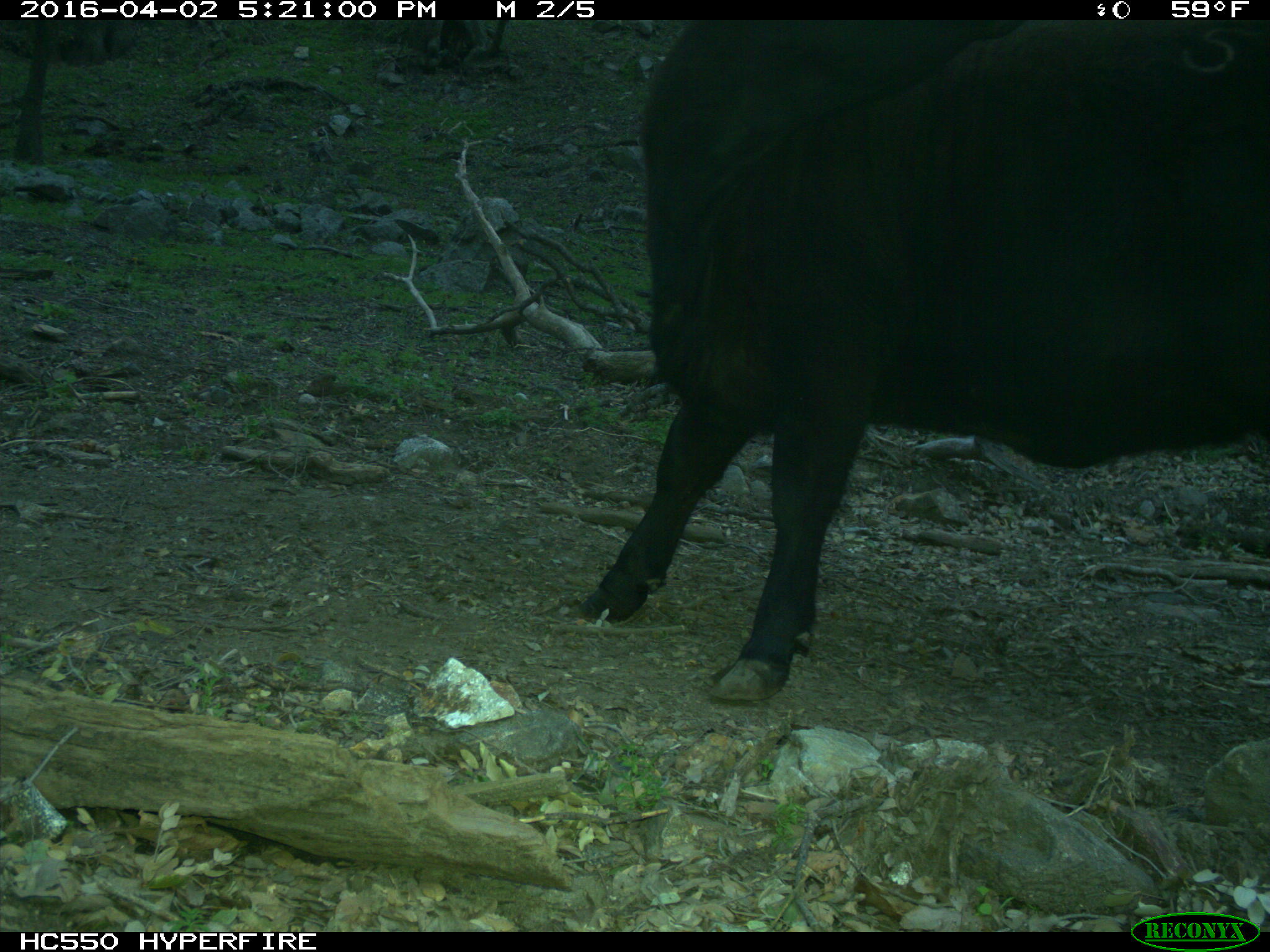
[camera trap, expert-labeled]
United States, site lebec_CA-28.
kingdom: Animalia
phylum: Chordata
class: Mammalia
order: Artiodactyla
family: Bovidae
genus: Bos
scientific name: Bos taurus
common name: domestic cow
Bos taurus (domestic cow).